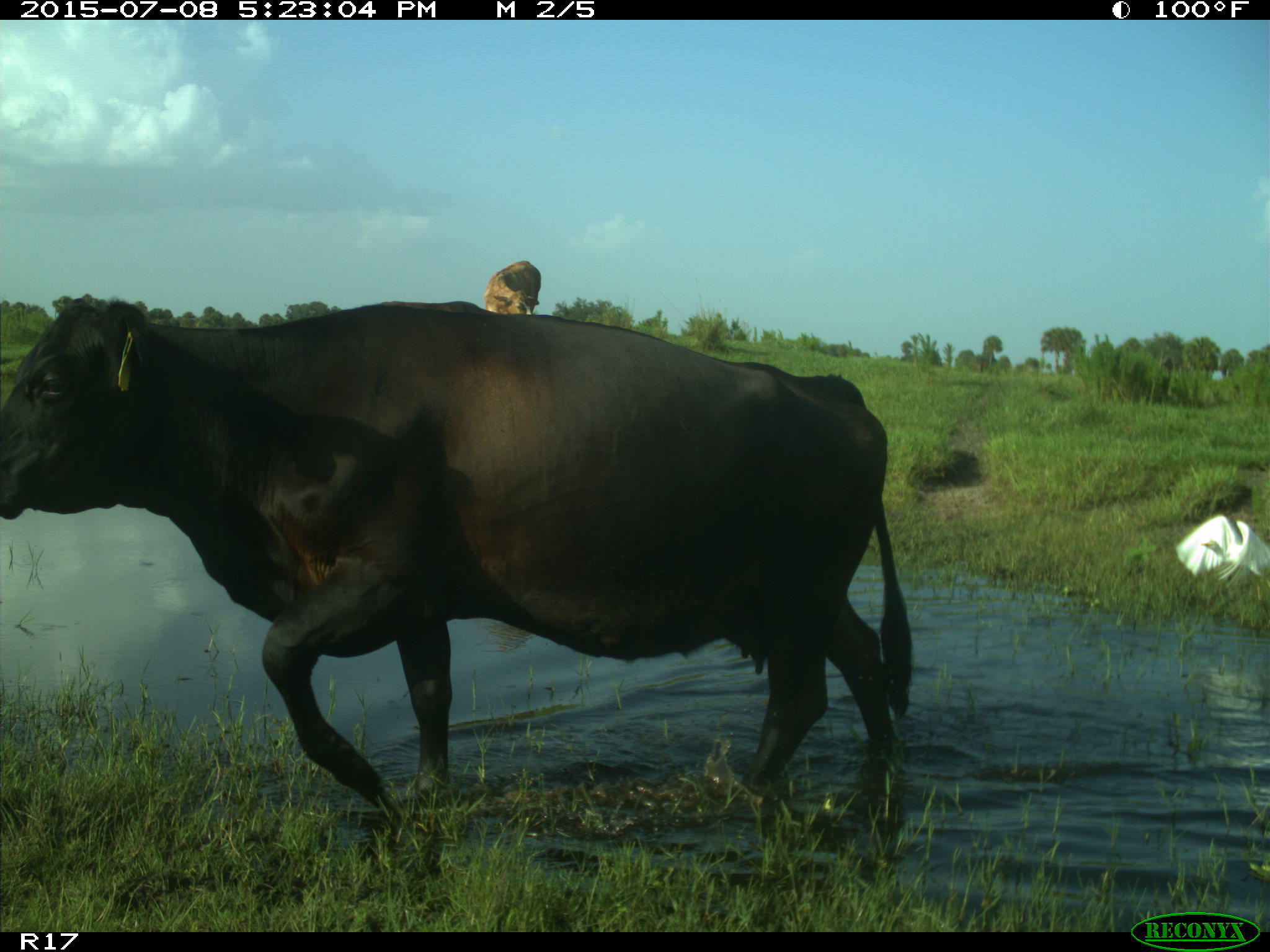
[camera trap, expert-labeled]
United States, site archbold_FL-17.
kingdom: Animalia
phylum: Chordata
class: Mammalia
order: Artiodactyla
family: Bovidae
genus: Bos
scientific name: Bos taurus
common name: domestic cow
Bos taurus (domestic cow).